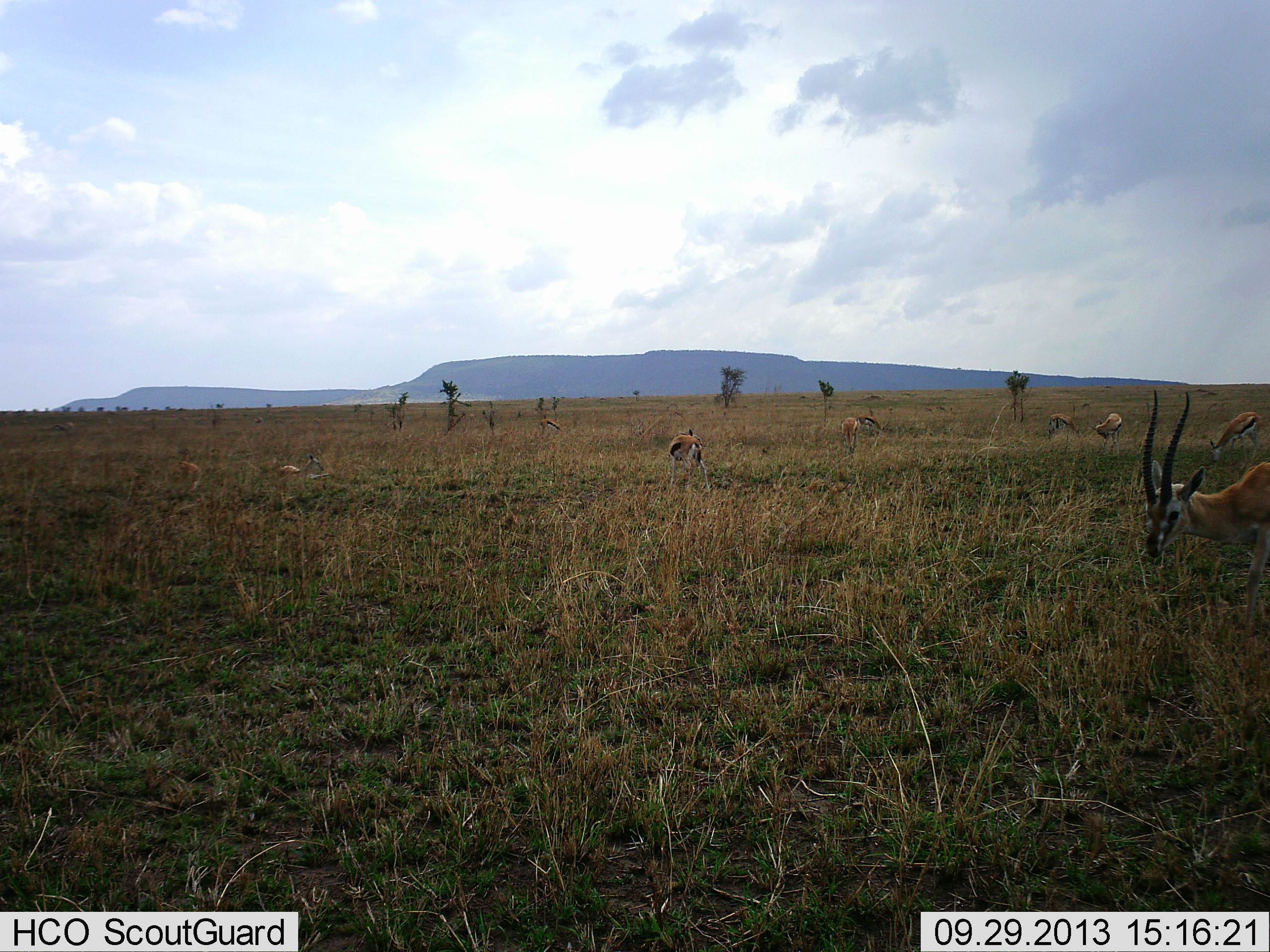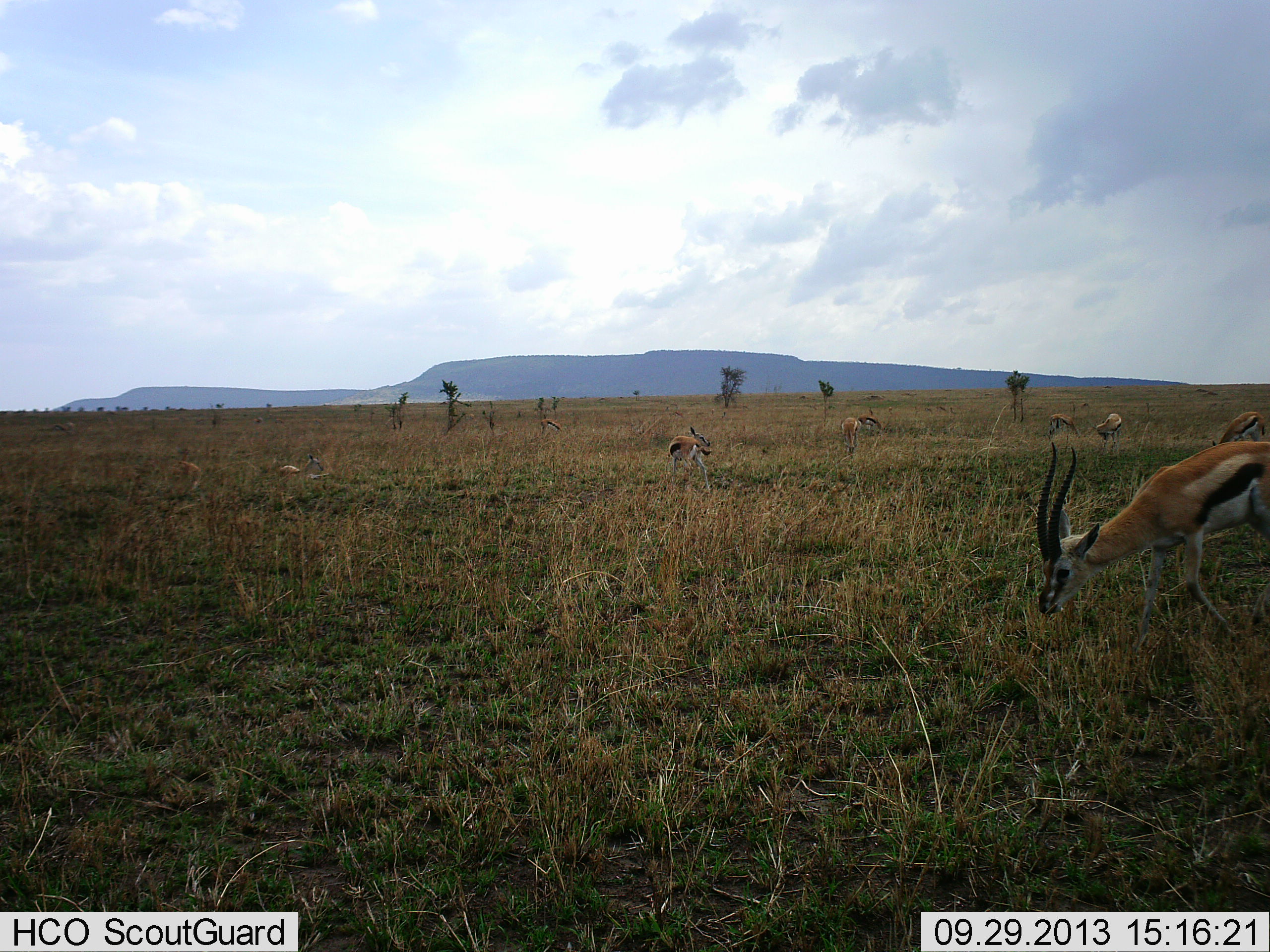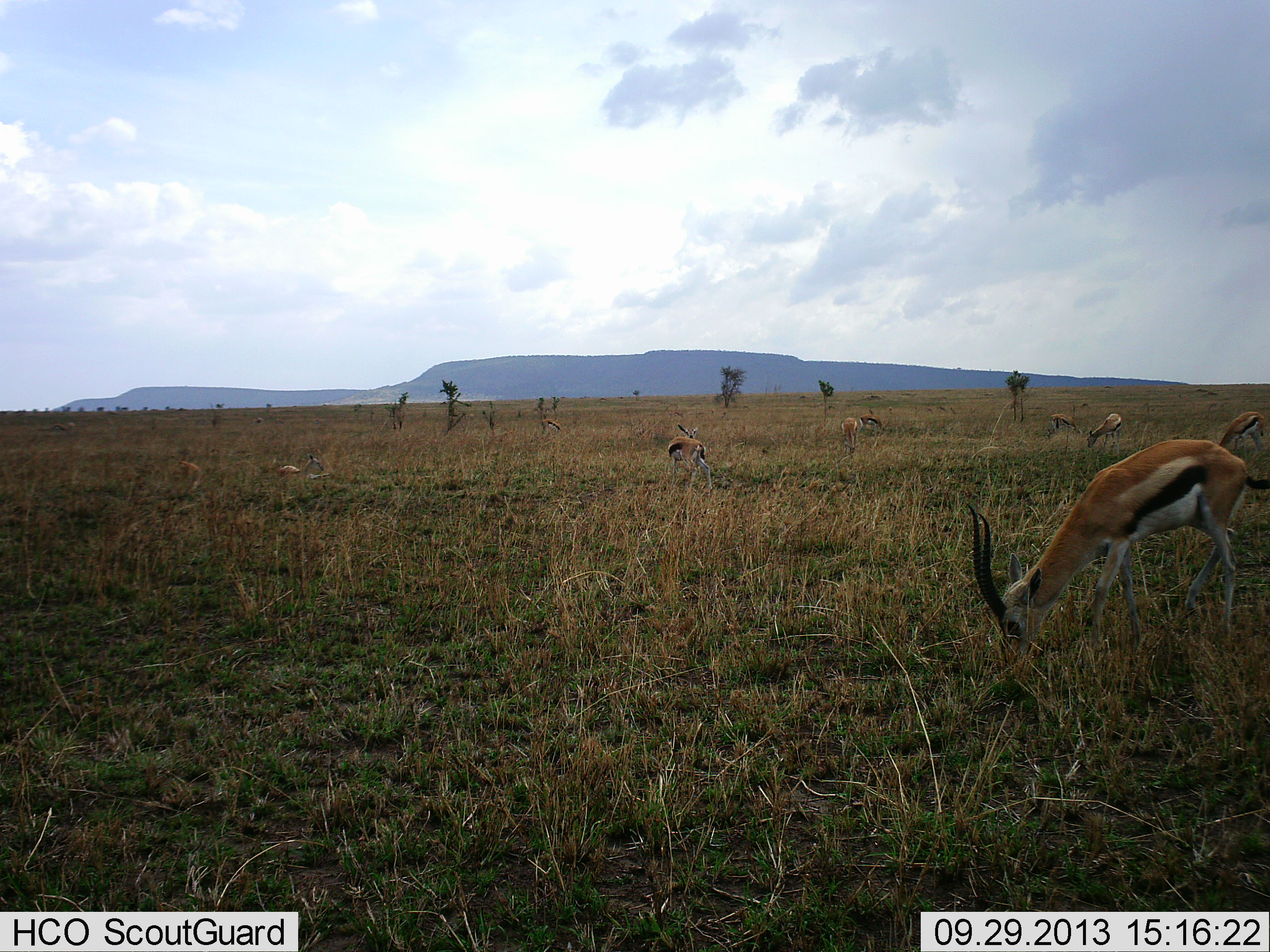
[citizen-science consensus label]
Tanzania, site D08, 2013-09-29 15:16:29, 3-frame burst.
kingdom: Animalia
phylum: Chordata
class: Mammalia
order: Artiodactyla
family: Bovidae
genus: Eudorcas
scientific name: Eudorcas thomsonii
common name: thomson's gazelle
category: gazellethomsons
Gazellethomsons (thomson's gazelle) (Eudorcas thomsonii), count 8. Behavior (volunteer vote fractions): standing 40%, resting 40%, moving 30%, interacting 0%. Young present (vote fraction): 0%. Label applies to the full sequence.